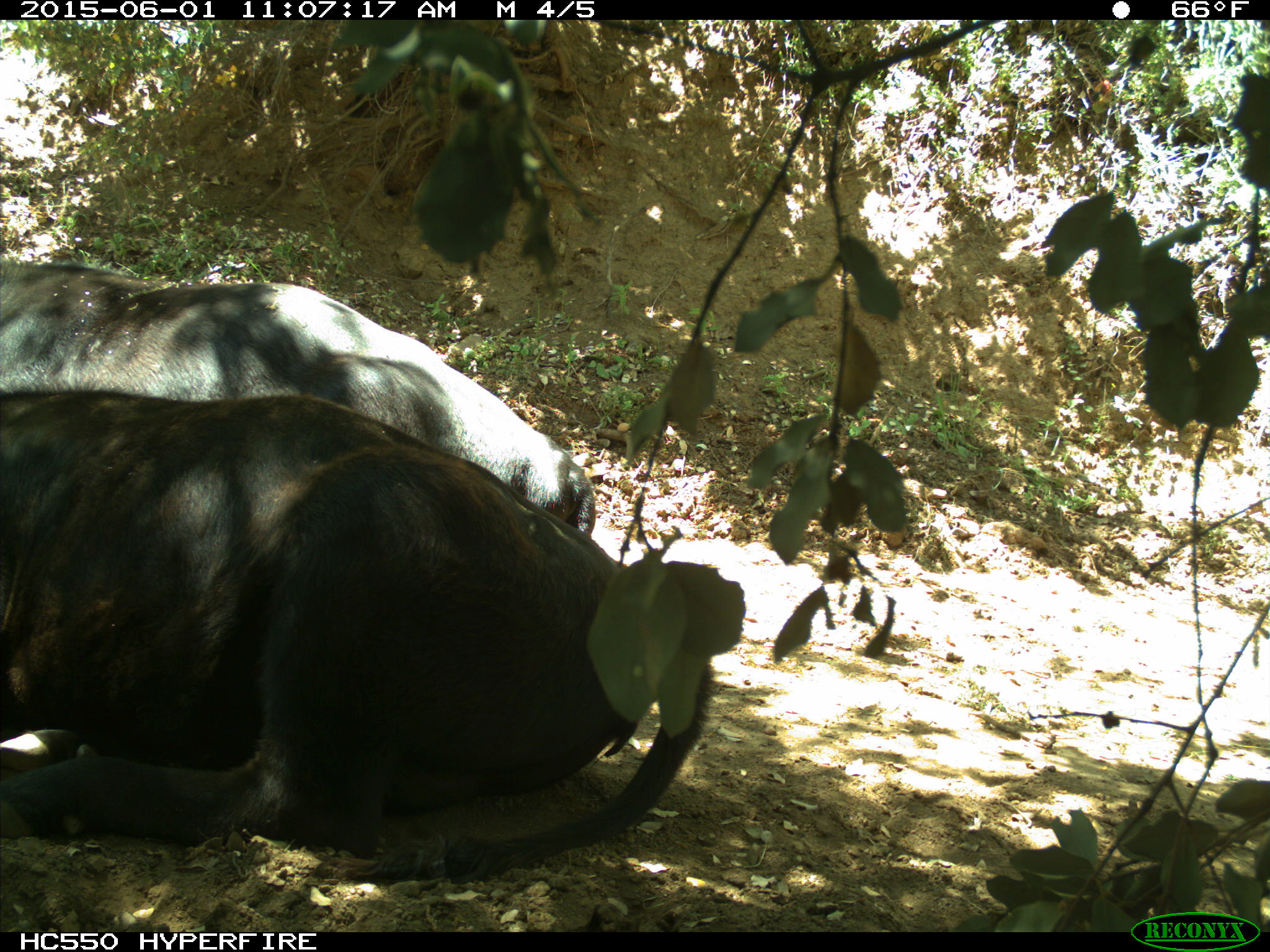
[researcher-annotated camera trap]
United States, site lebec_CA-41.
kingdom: Animalia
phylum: Chordata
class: Mammalia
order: Artiodactyla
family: Bovidae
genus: Bos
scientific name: Bos taurus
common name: domestic cow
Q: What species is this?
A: Bos taurus (domestic cow).